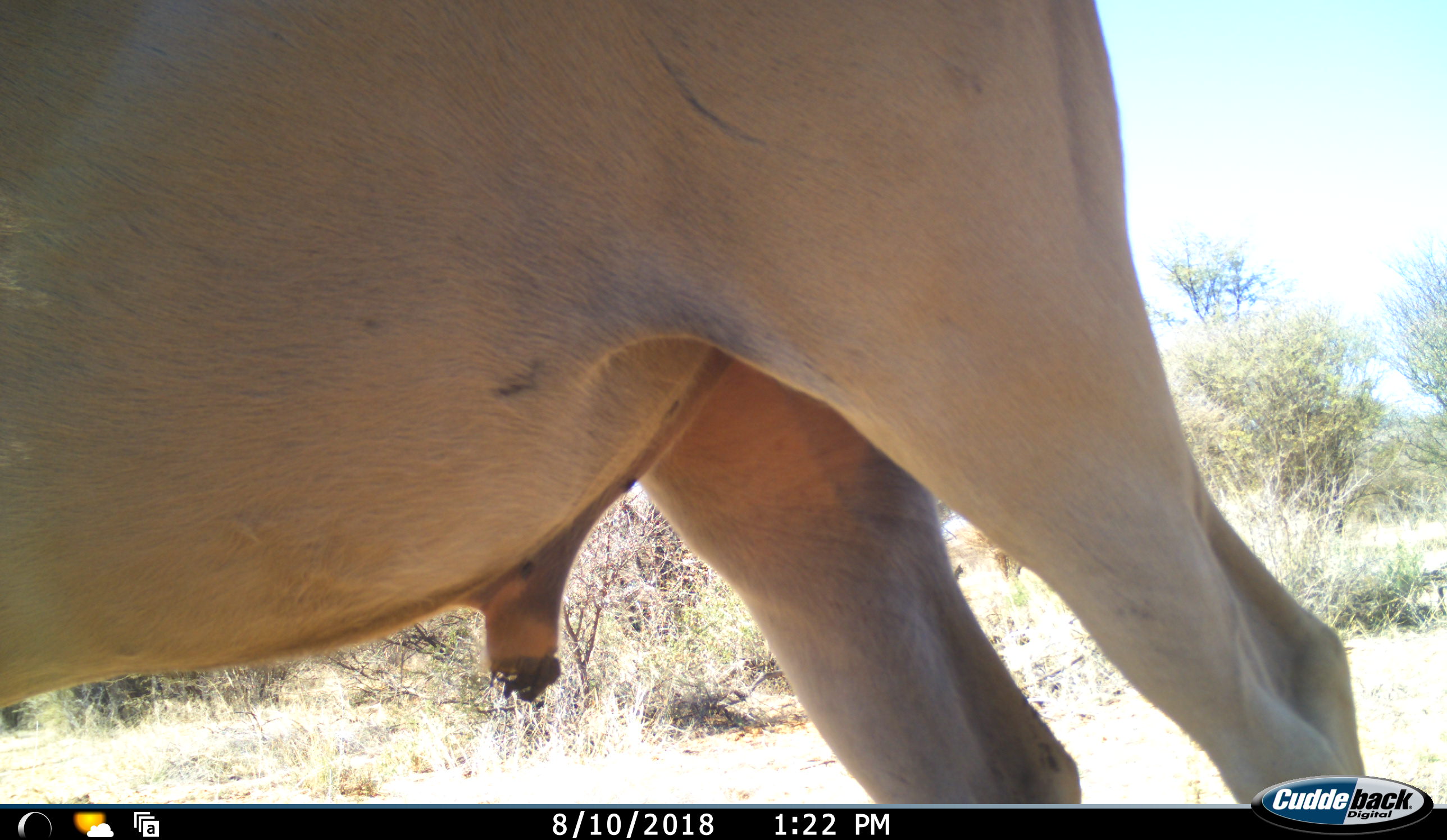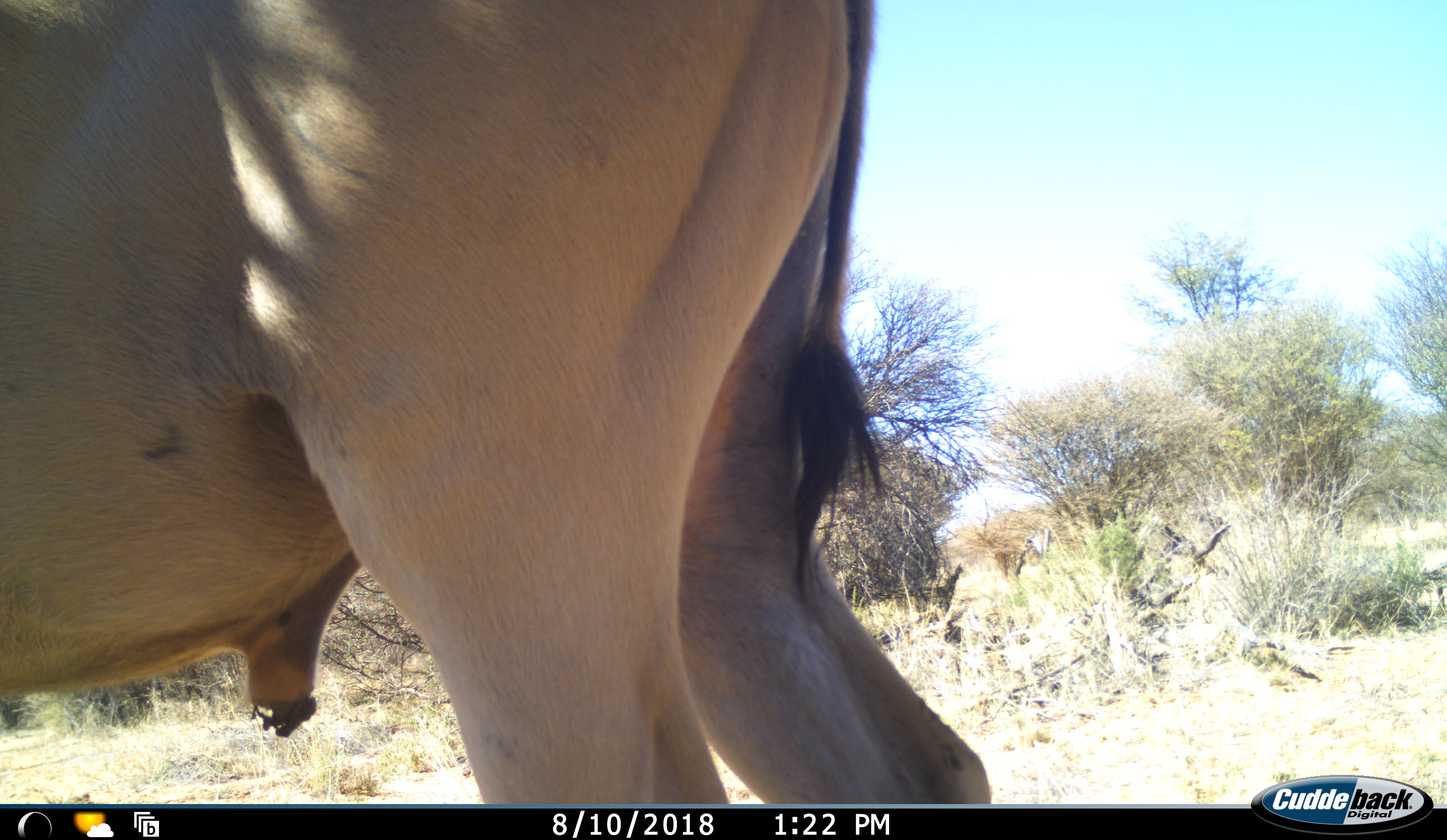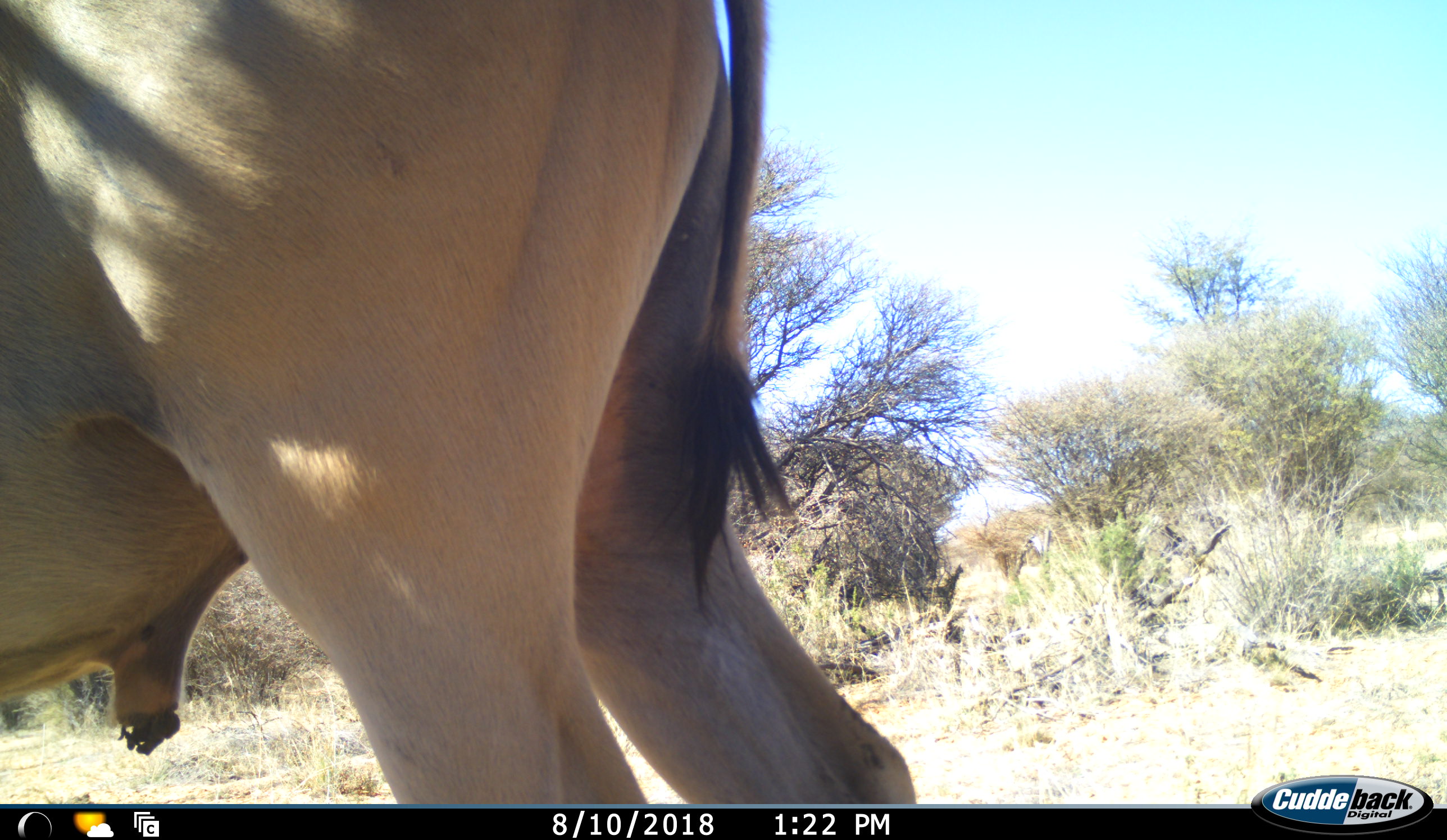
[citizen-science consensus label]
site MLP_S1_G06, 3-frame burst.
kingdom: Animalia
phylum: Chordata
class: Mammalia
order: Artiodactyla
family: Bovidae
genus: Tragelaphus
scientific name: Tragelaphus oryx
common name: eland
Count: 1.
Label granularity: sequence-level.